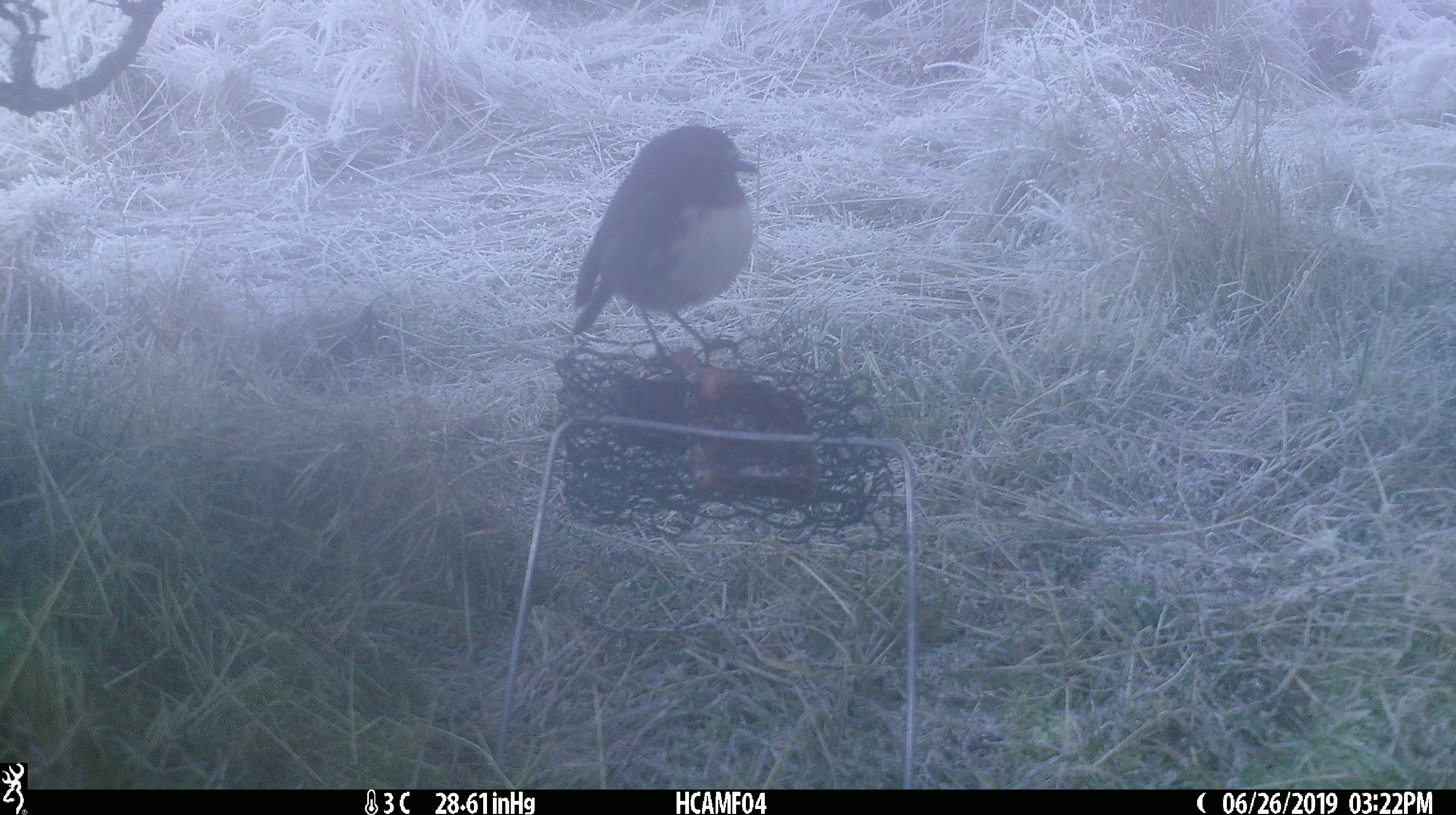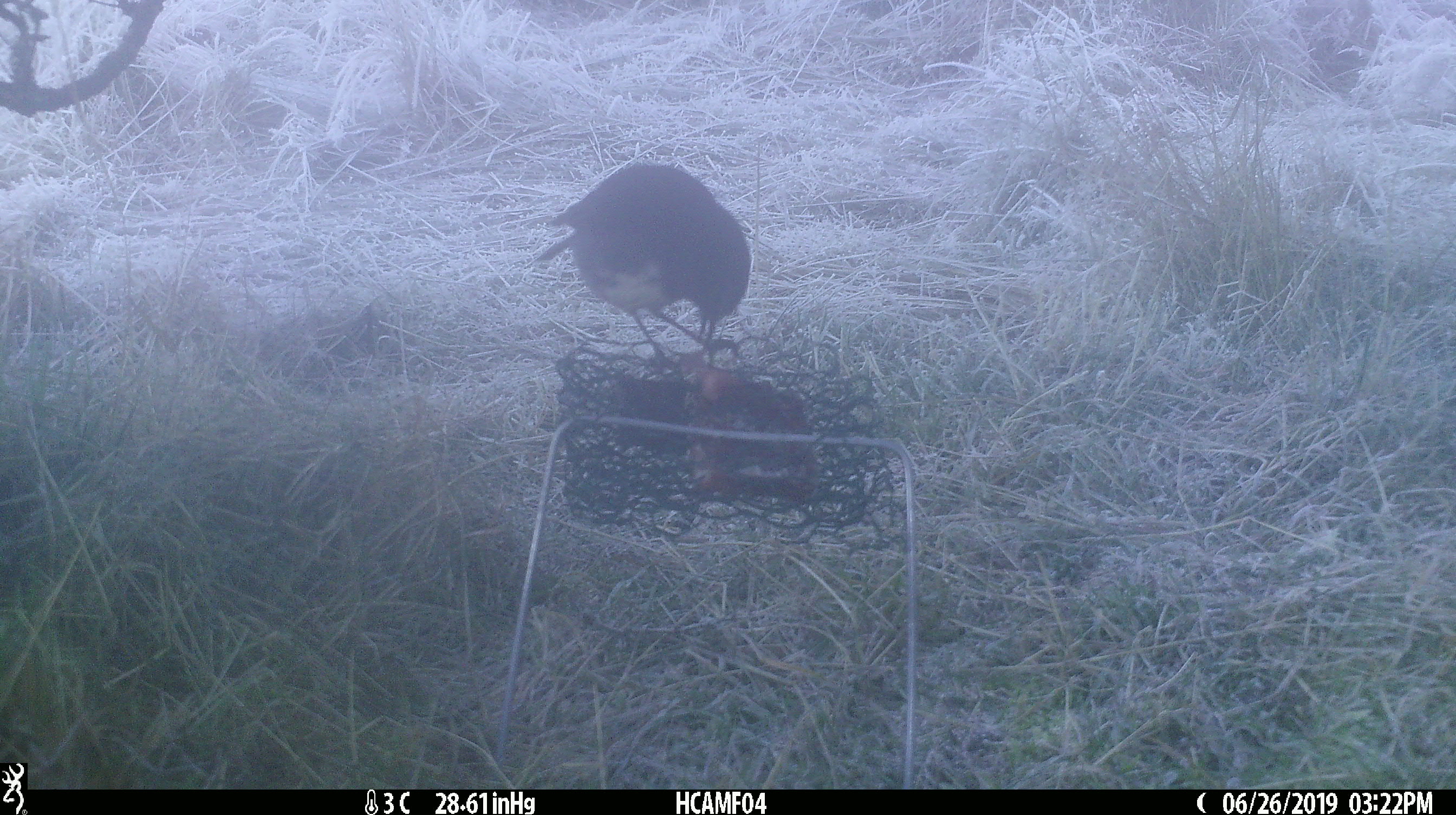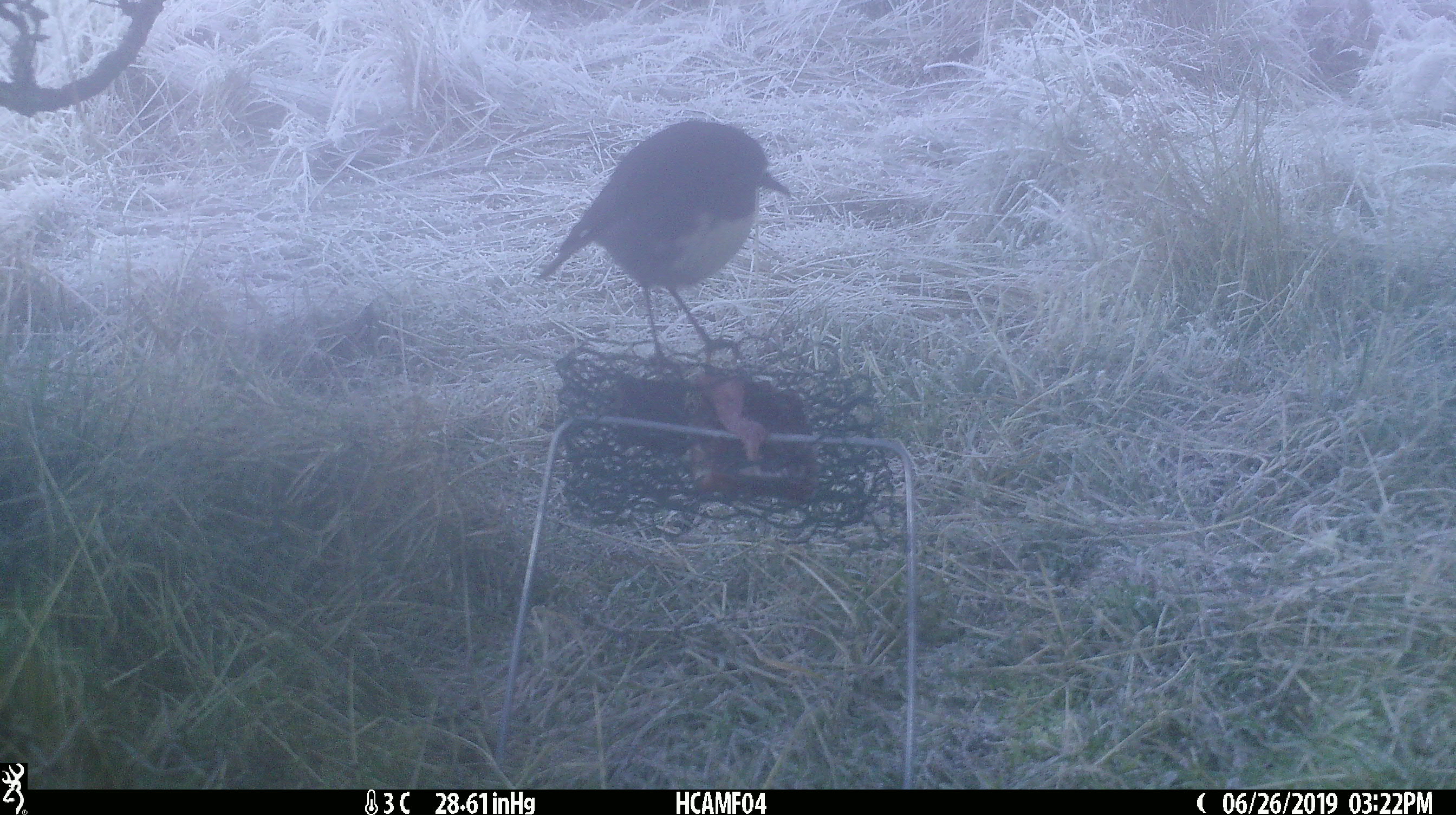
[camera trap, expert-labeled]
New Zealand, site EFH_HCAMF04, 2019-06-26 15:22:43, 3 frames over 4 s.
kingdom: Animalia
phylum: Chordata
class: Aves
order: Passeriformes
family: Petroicidae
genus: Petroica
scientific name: Petroica australis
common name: new zealand robin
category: robin